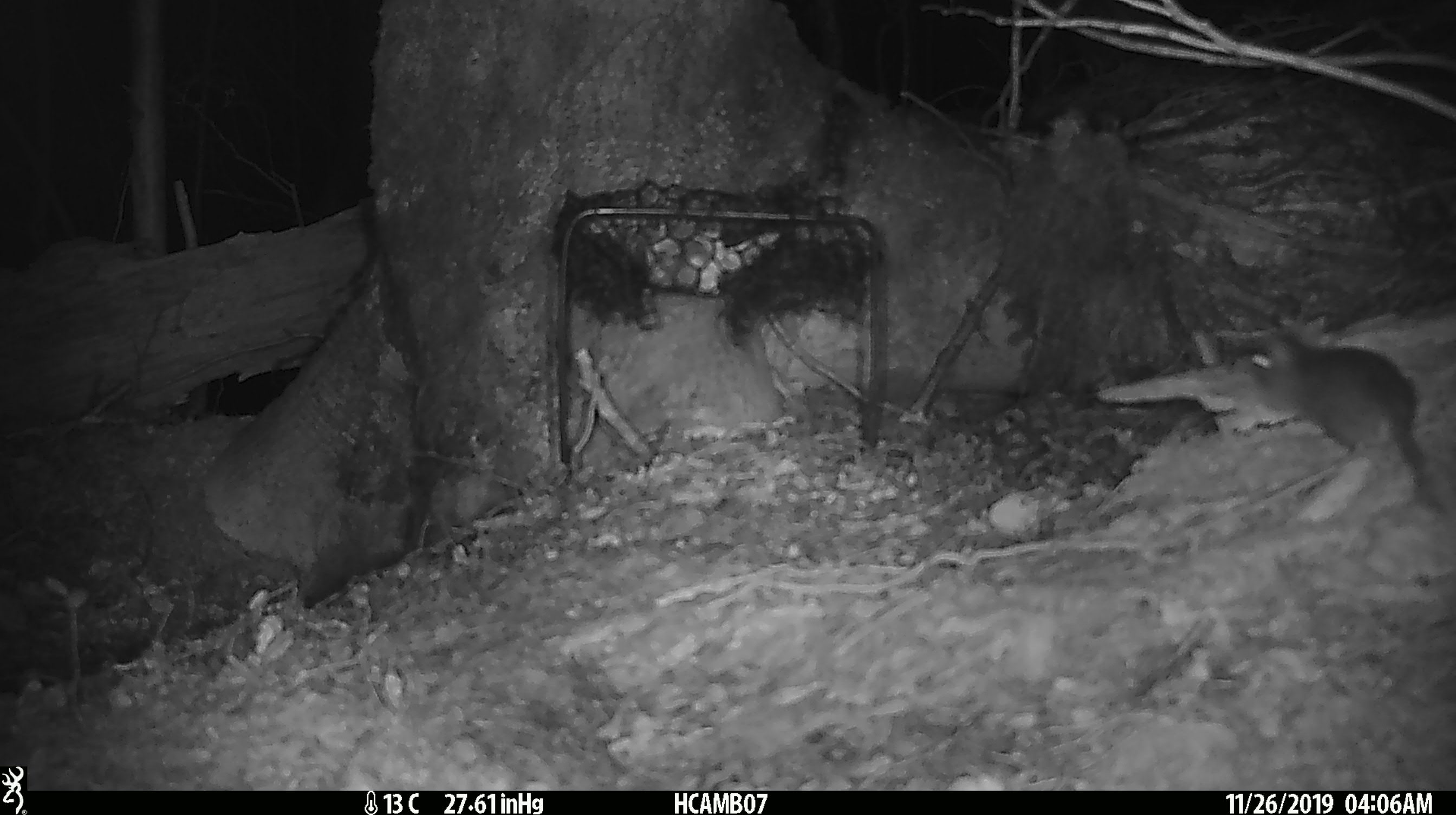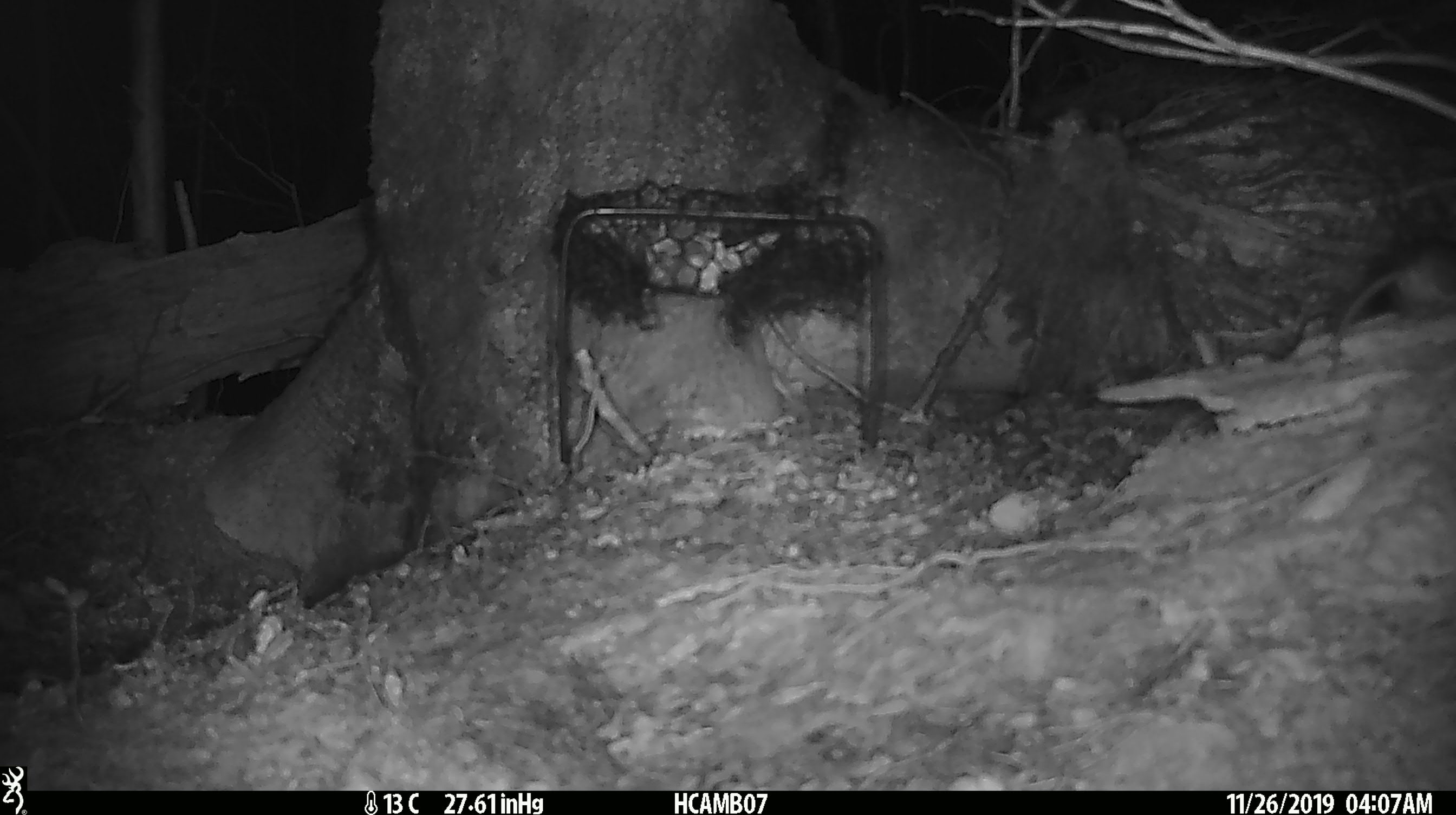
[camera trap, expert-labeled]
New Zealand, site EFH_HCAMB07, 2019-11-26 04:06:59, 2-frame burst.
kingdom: Animalia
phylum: Chordata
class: Mammalia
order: Rodentia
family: Muridae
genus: Mus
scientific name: Mus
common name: mouse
Mouse (Mus).